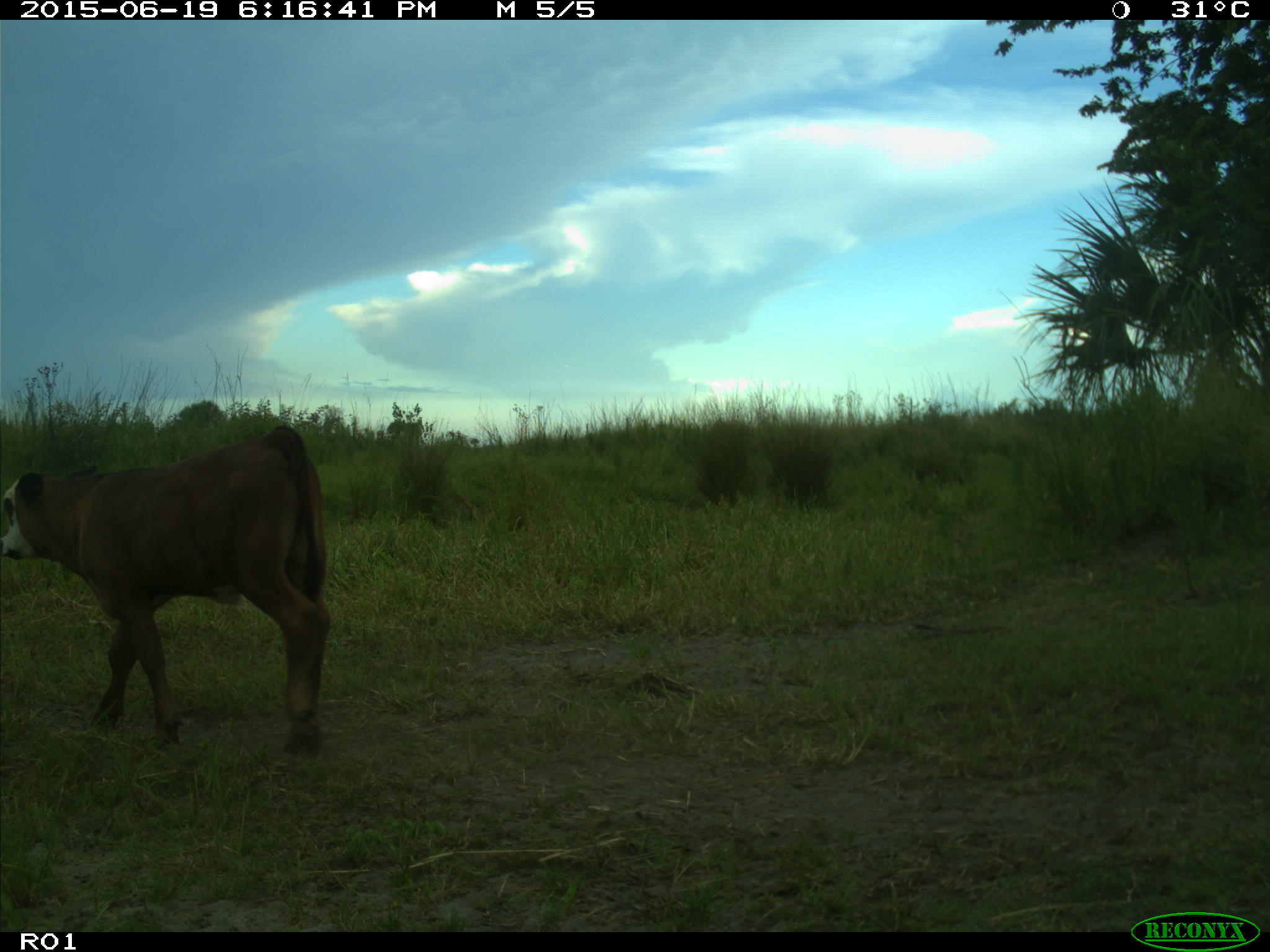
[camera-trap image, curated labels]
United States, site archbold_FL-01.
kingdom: Animalia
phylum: Chordata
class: Mammalia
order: Artiodactyla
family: Bovidae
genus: Bos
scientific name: Bos taurus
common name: domestic cow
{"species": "Bos taurus (domestic cow)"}